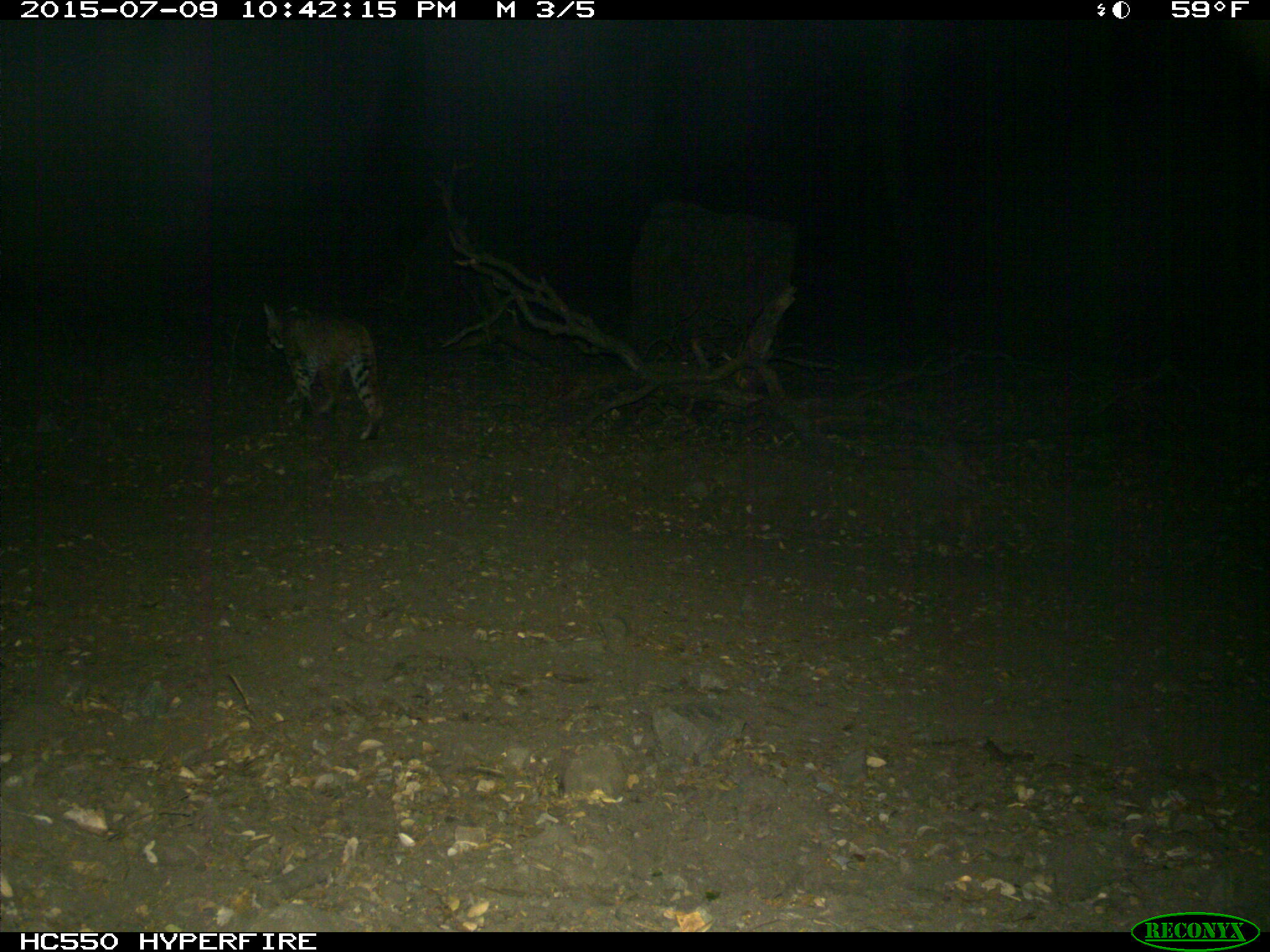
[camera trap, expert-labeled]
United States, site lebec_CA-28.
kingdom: Animalia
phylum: Chordata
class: Mammalia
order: Carnivora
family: Felidae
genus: Lynx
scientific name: Lynx rufus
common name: bobcat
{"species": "Lynx rufus (bobcat)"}